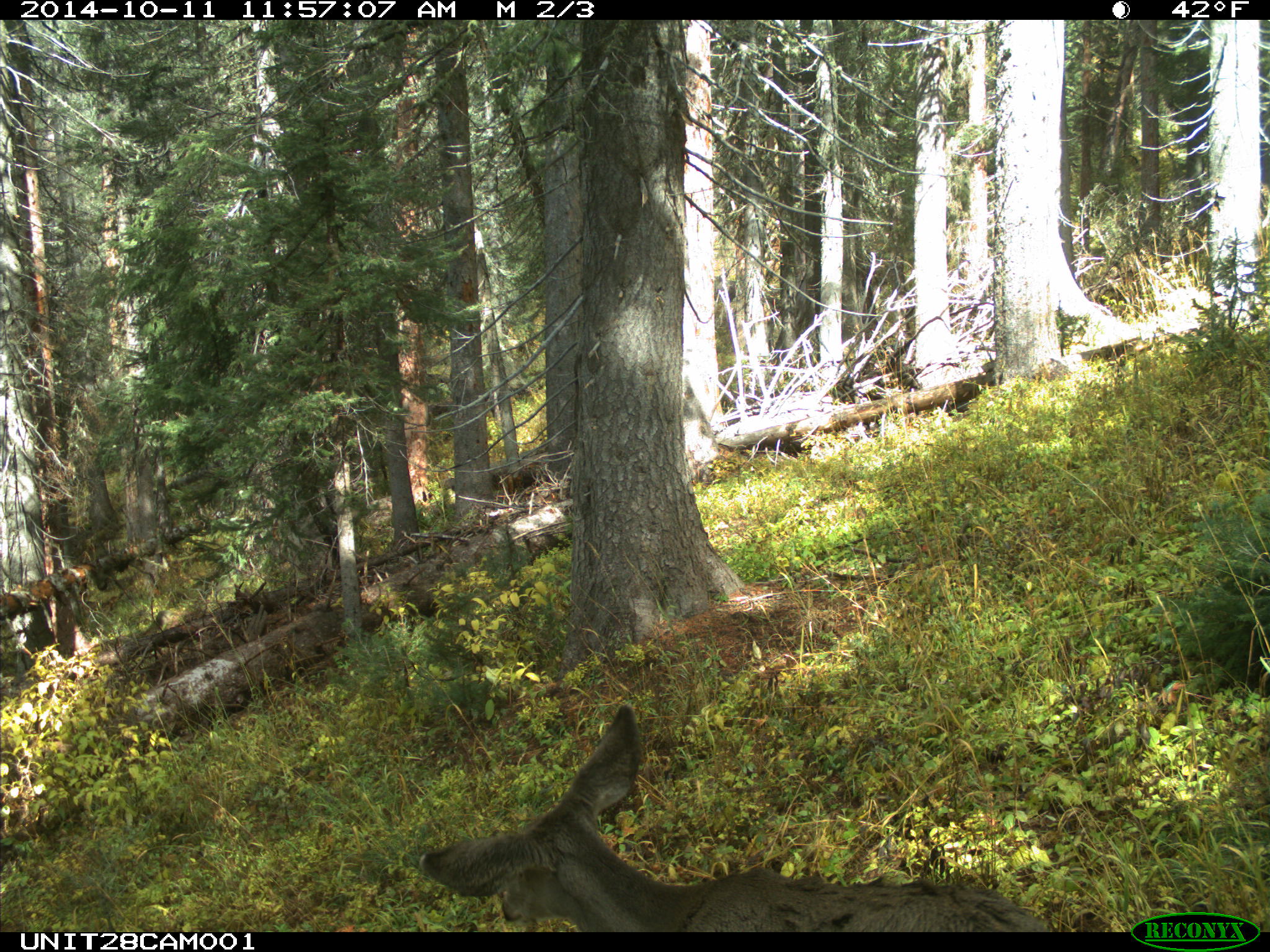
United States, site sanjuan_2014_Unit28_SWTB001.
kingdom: Animalia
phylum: Chordata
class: Mammalia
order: Artiodactyla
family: Cervidae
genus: Odocoileus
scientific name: Odocoileus hemionus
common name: mule deer